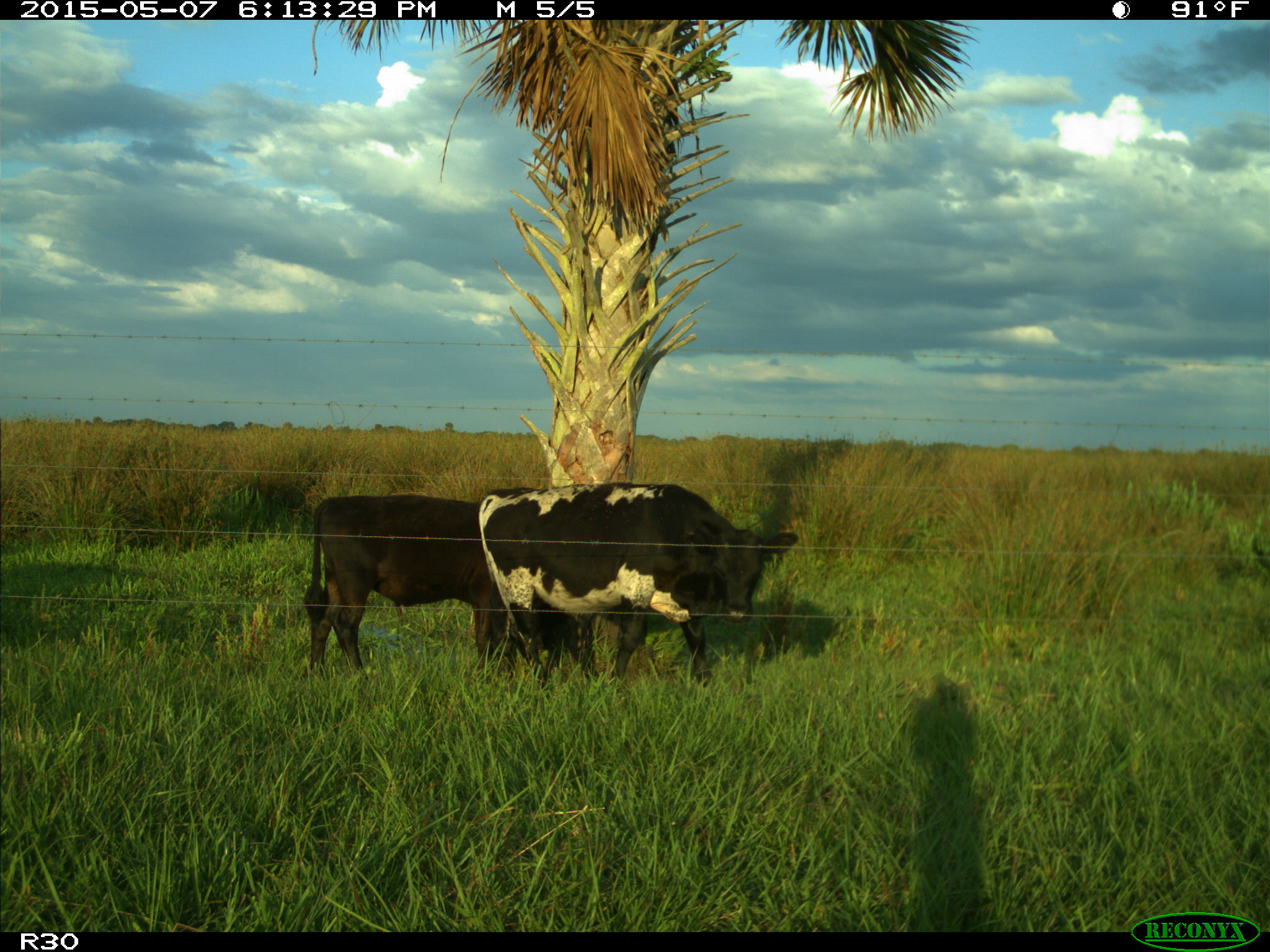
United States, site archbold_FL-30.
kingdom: Animalia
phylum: Chordata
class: Mammalia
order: Artiodactyla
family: Bovidae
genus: Bos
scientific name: Bos taurus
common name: domestic cow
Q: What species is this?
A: Bos taurus (domestic cow).